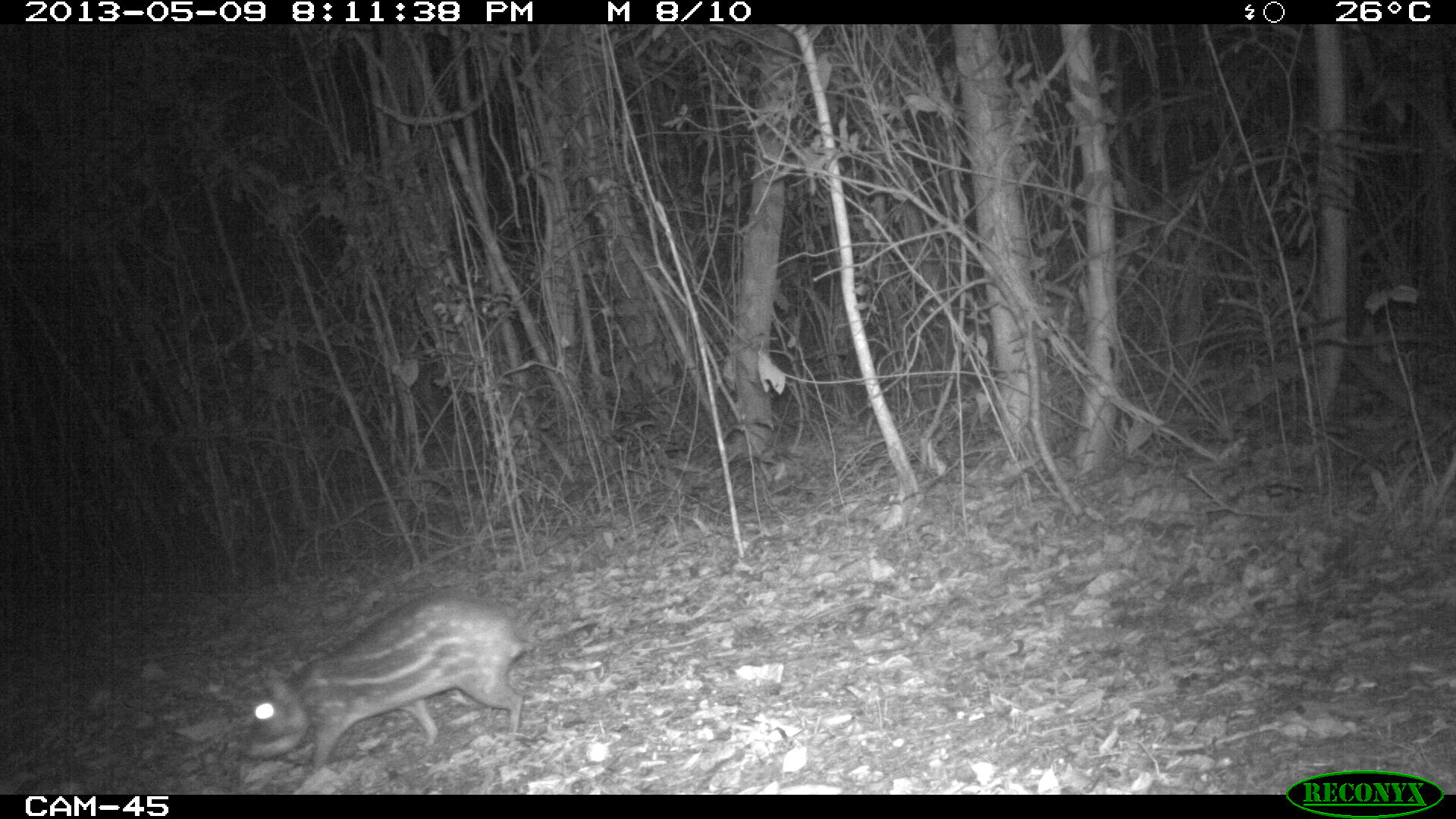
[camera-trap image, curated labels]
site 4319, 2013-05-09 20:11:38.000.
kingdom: Animalia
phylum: Chordata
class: Mammalia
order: Rodentia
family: Cuniculidae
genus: Cuniculus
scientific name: Cuniculus paca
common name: lowland paca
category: agouti paca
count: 1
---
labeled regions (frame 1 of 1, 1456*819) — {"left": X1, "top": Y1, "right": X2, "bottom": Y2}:
agouti paca: {"left": 240, "top": 592, "right": 536, "bottom": 772}